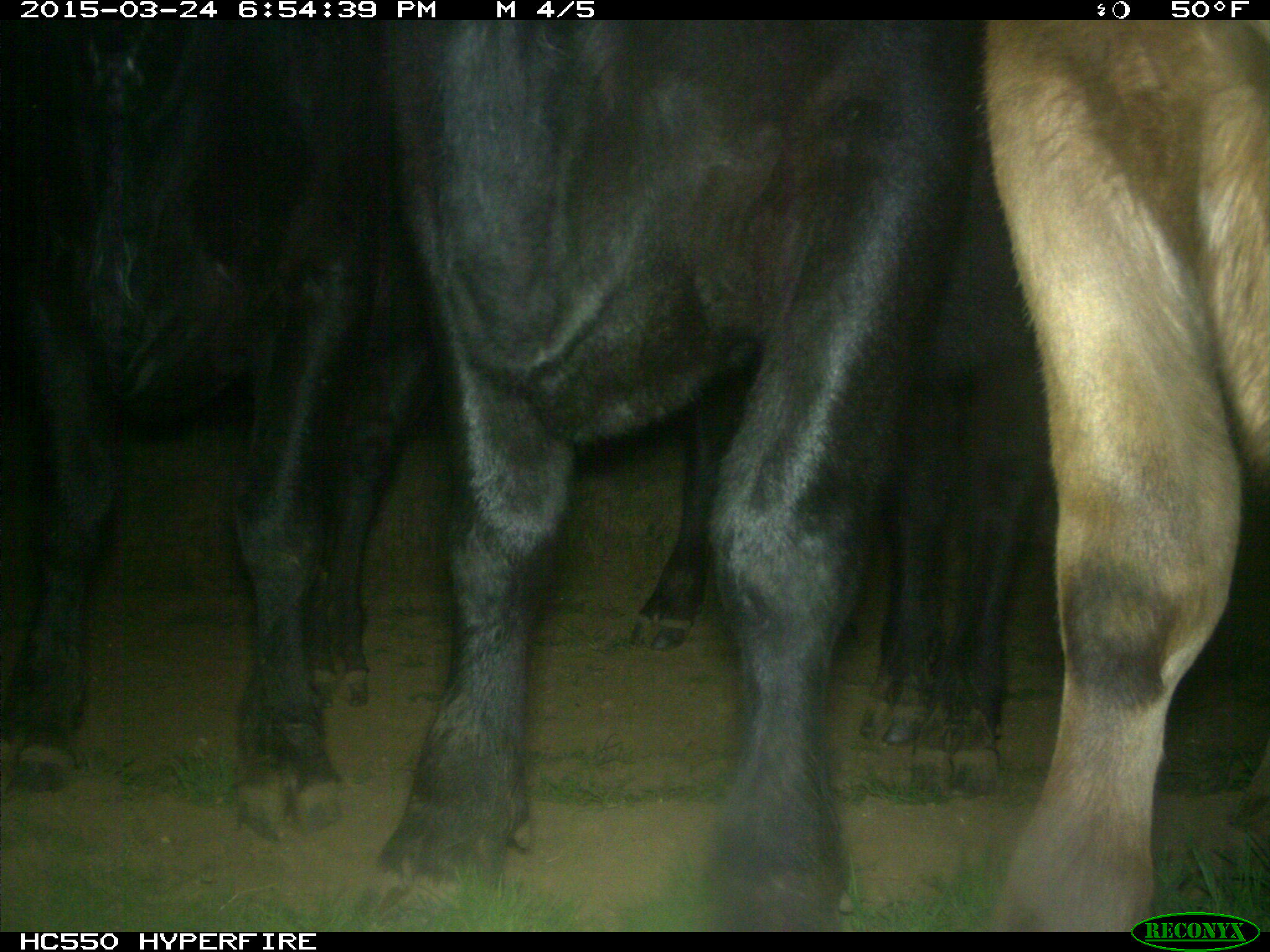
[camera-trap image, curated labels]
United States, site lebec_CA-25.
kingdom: Animalia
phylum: Chordata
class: Mammalia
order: Artiodactyla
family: Bovidae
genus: Bos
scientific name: Bos taurus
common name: domestic cow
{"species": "Bos taurus (domestic cow)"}